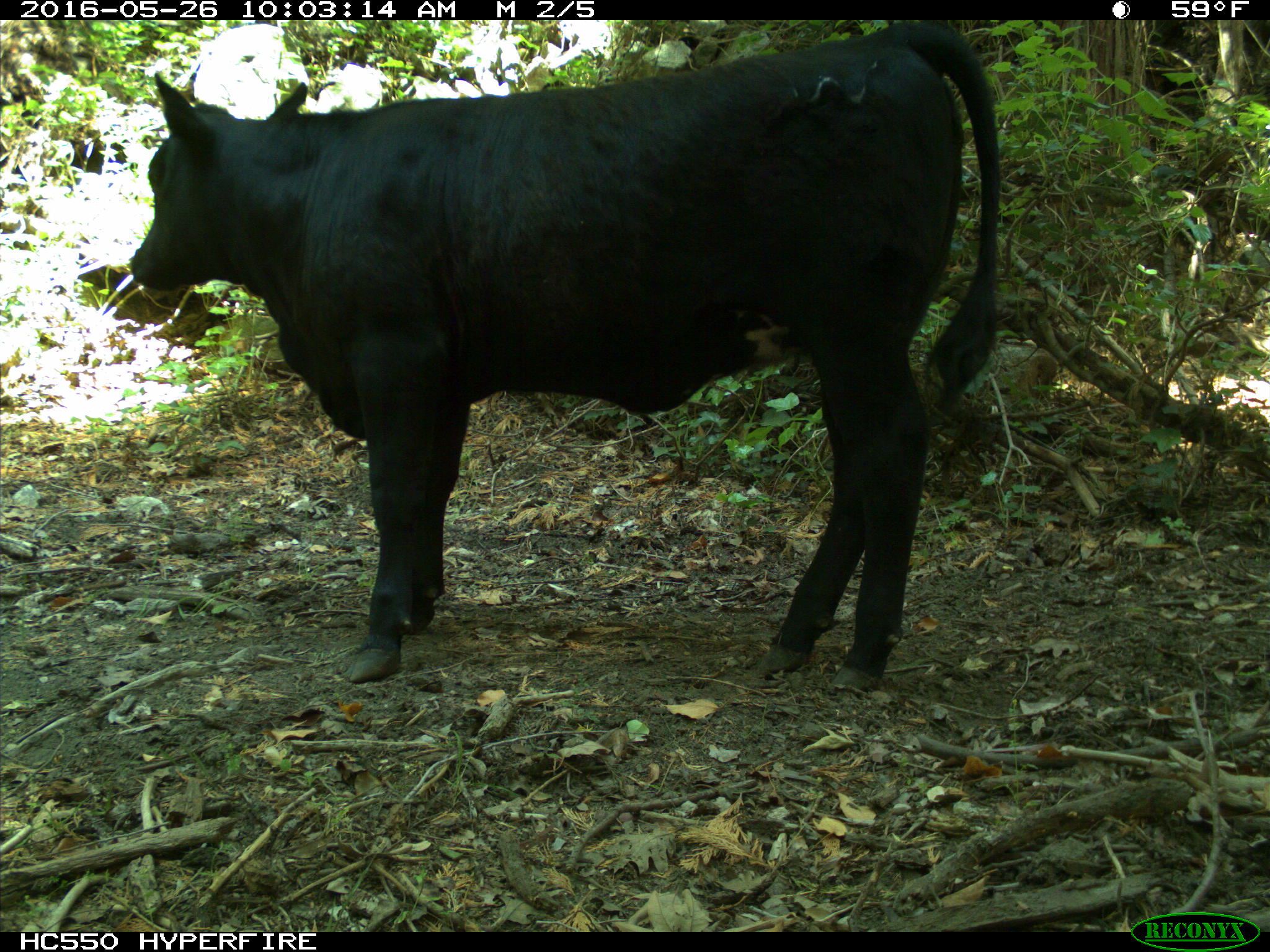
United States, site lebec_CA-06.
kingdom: Animalia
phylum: Chordata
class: Mammalia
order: Artiodactyla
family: Bovidae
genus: Bos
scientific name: Bos taurus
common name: domestic cow